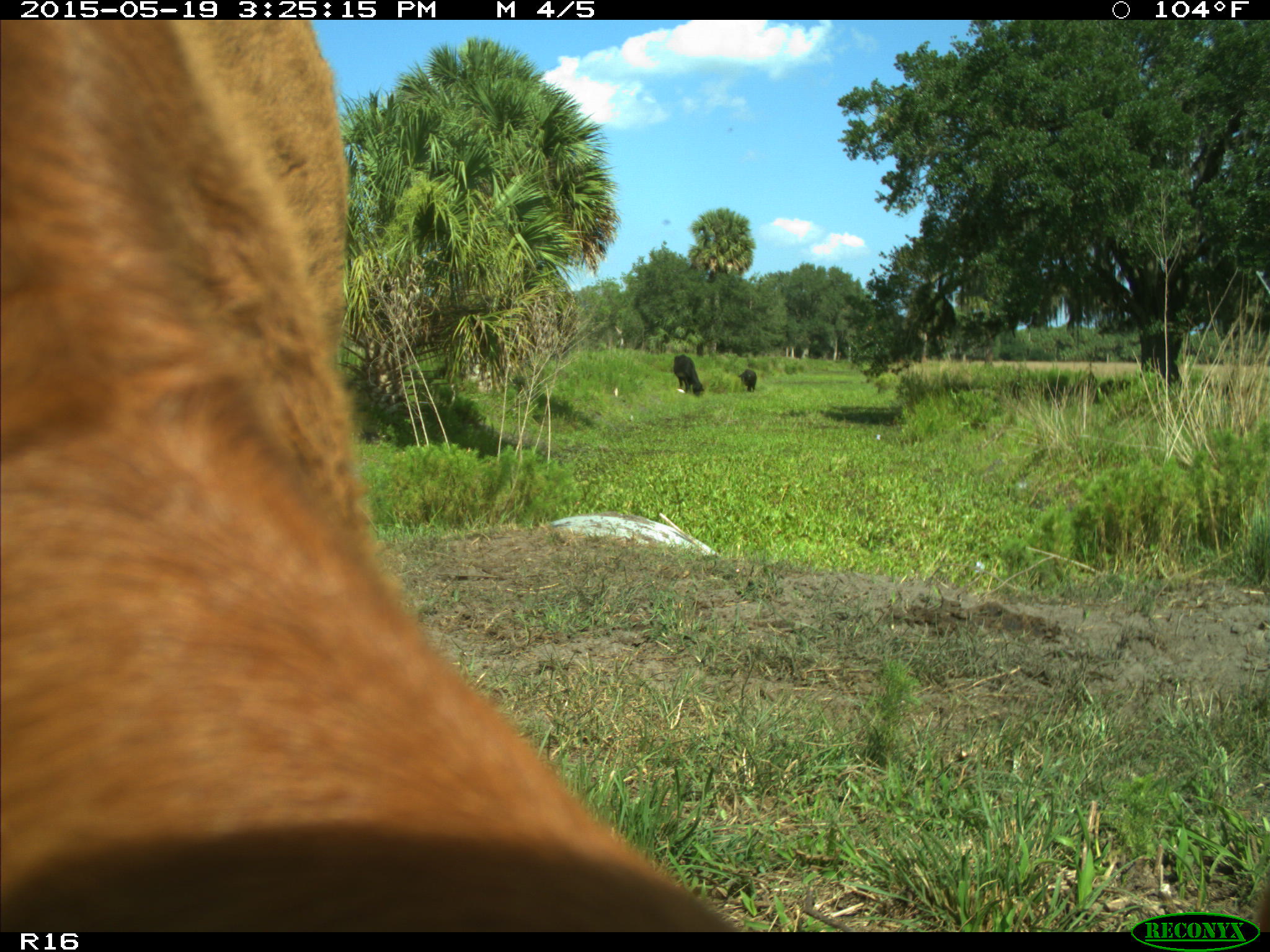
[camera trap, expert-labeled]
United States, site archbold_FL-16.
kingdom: Animalia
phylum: Chordata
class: Mammalia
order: Artiodactyla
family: Bovidae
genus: Bos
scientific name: Bos taurus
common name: domestic cow